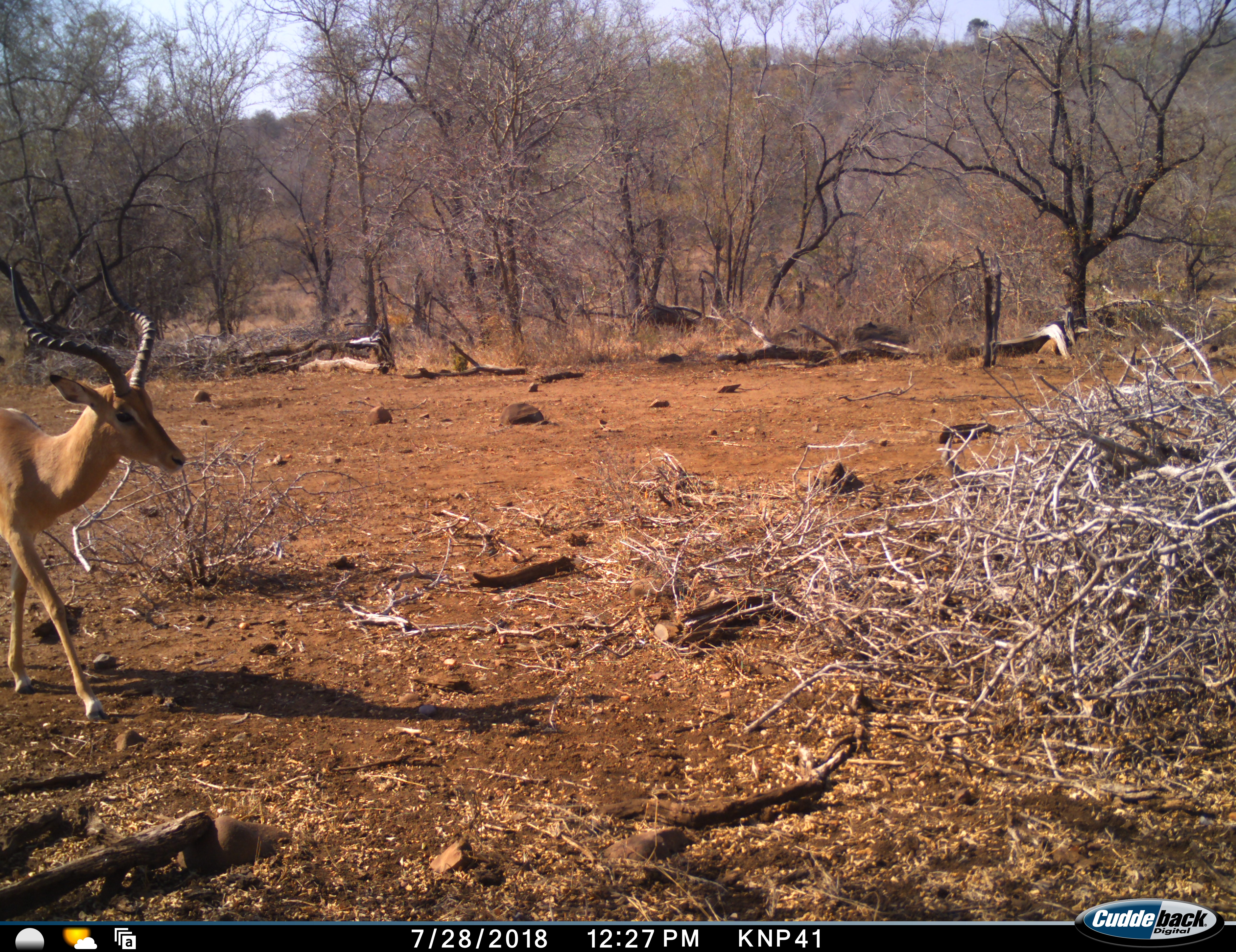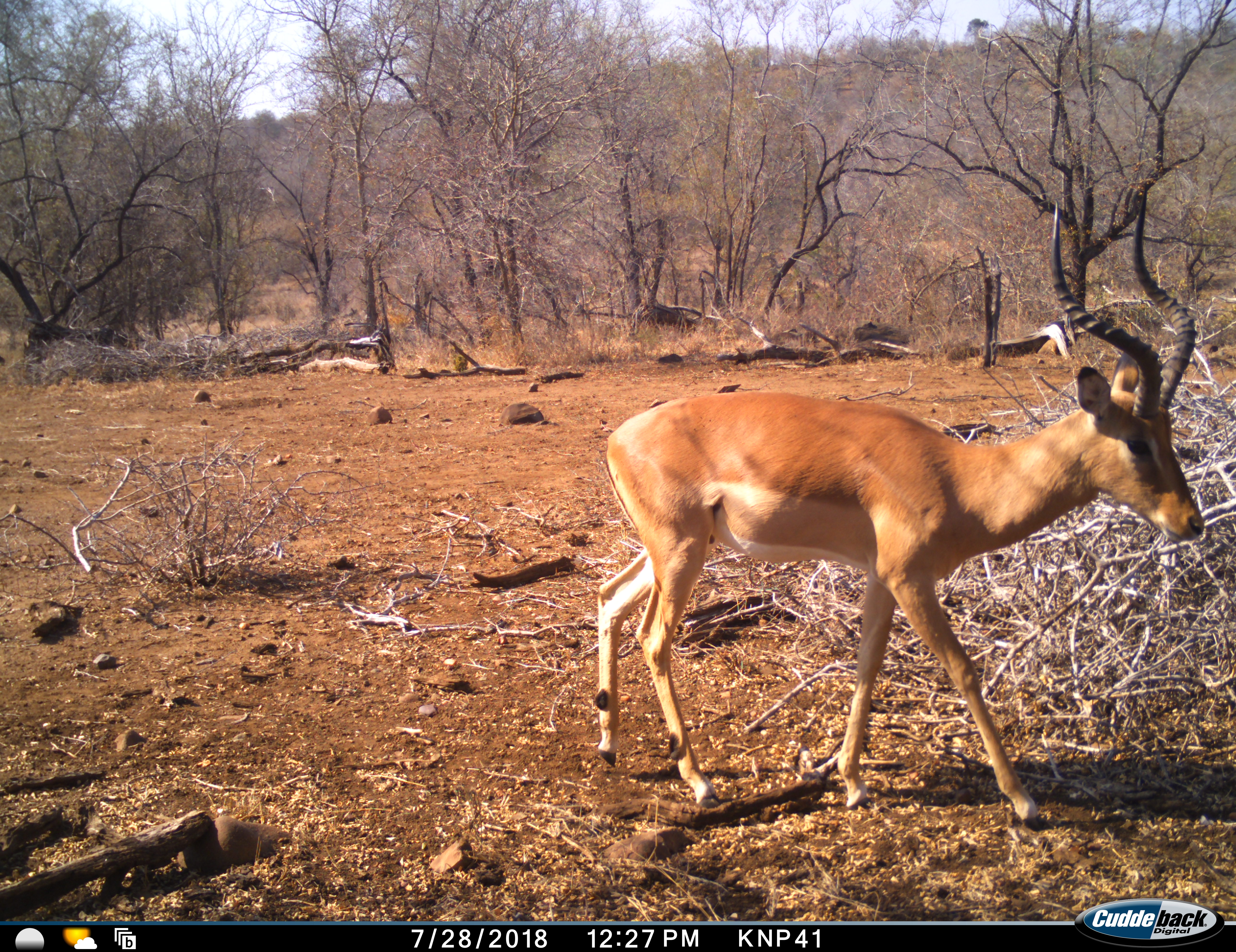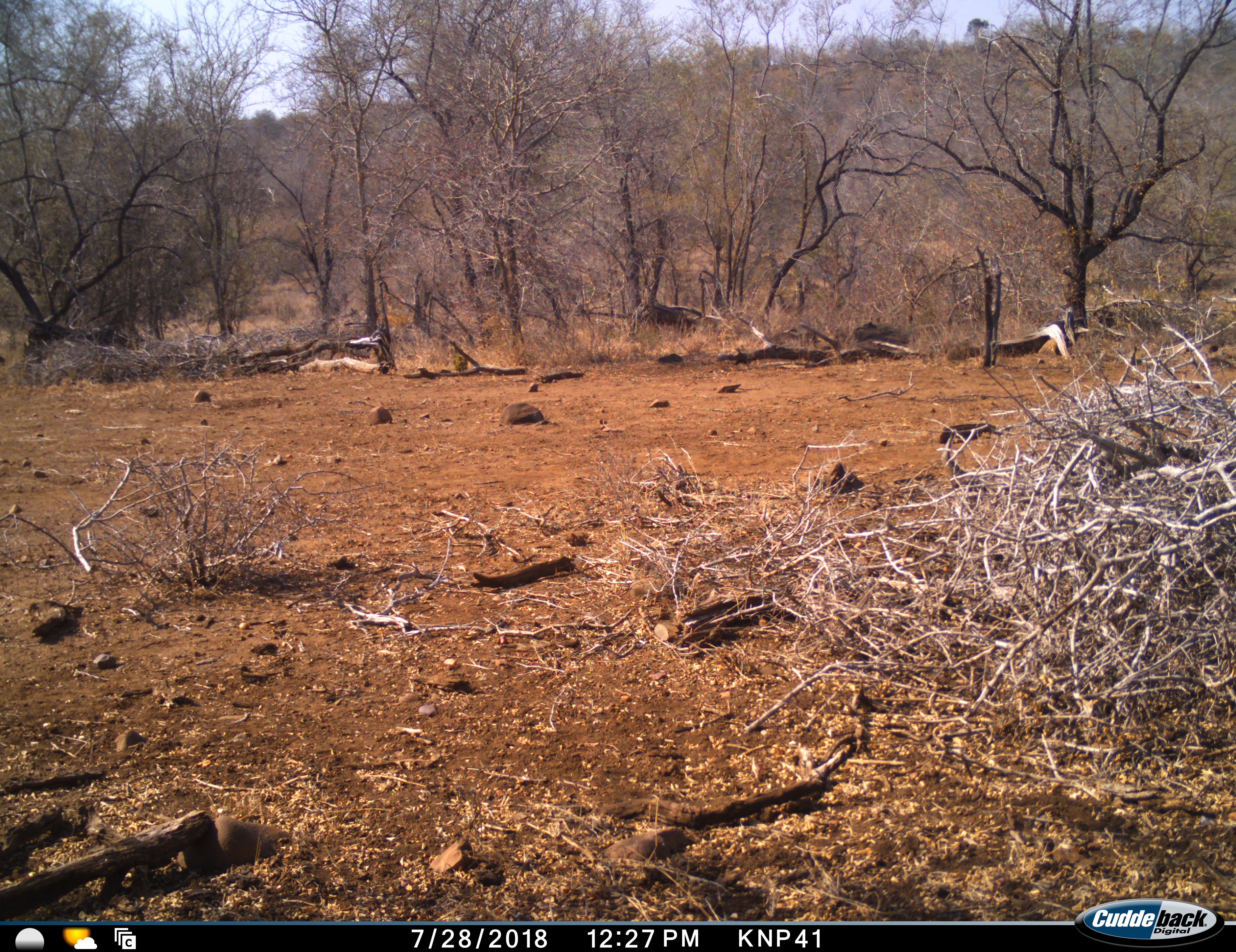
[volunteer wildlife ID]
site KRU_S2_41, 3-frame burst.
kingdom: Animalia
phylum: Chordata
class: Mammalia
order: Artiodactyla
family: Bovidae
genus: Aepyceros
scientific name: Aepyceros melampus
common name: impala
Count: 1.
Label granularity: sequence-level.